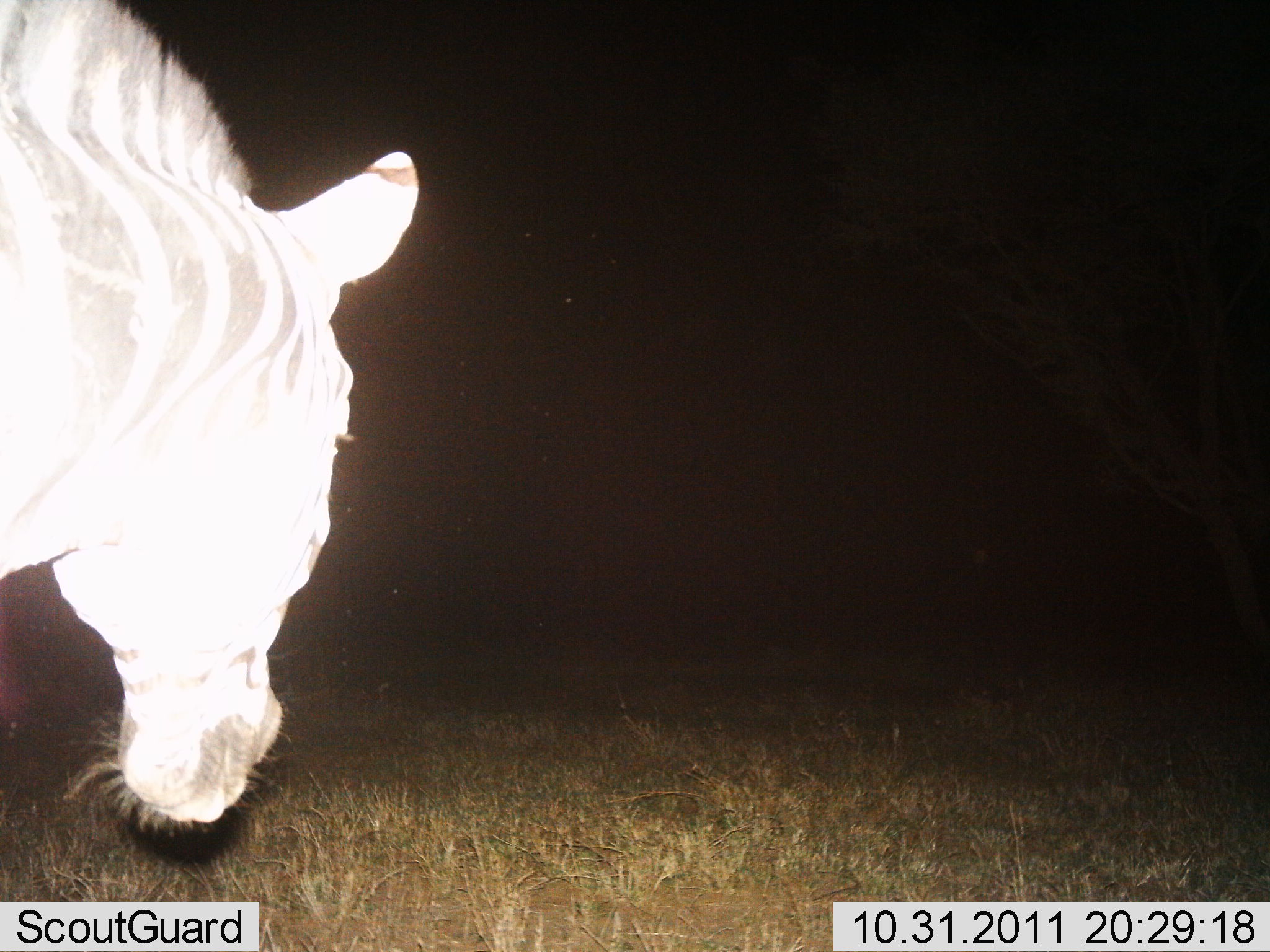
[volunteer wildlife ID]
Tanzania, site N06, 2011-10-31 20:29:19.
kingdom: Animalia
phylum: Chordata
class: Mammalia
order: Perissodactyla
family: Equidae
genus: Equus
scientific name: Equus quagga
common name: plains zebra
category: zebra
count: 1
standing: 46%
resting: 0%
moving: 46%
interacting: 0%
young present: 0%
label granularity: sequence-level